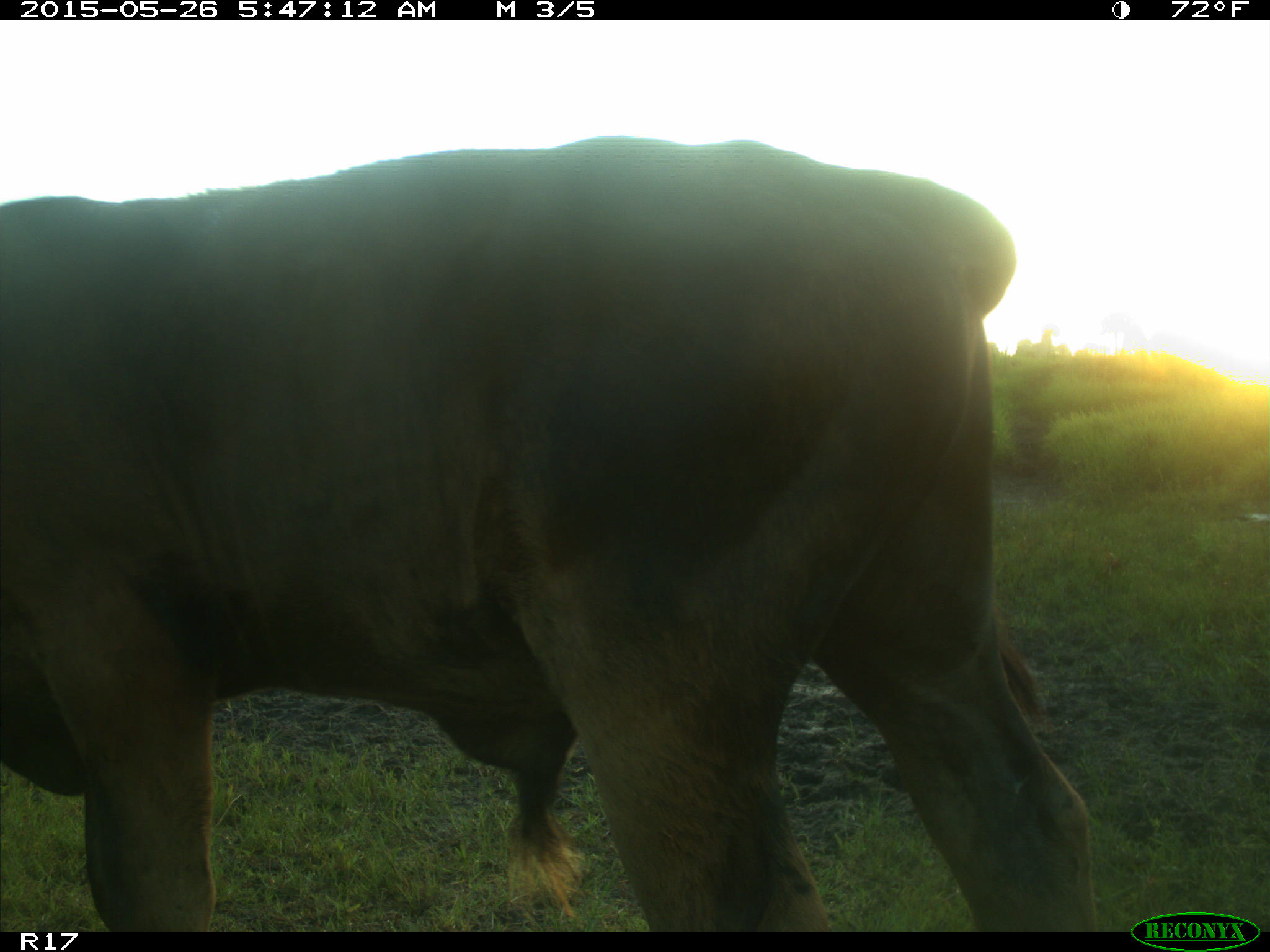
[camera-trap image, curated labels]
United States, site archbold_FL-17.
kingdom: Animalia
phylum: Chordata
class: Mammalia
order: Artiodactyla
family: Bovidae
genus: Bos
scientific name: Bos taurus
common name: domestic cow